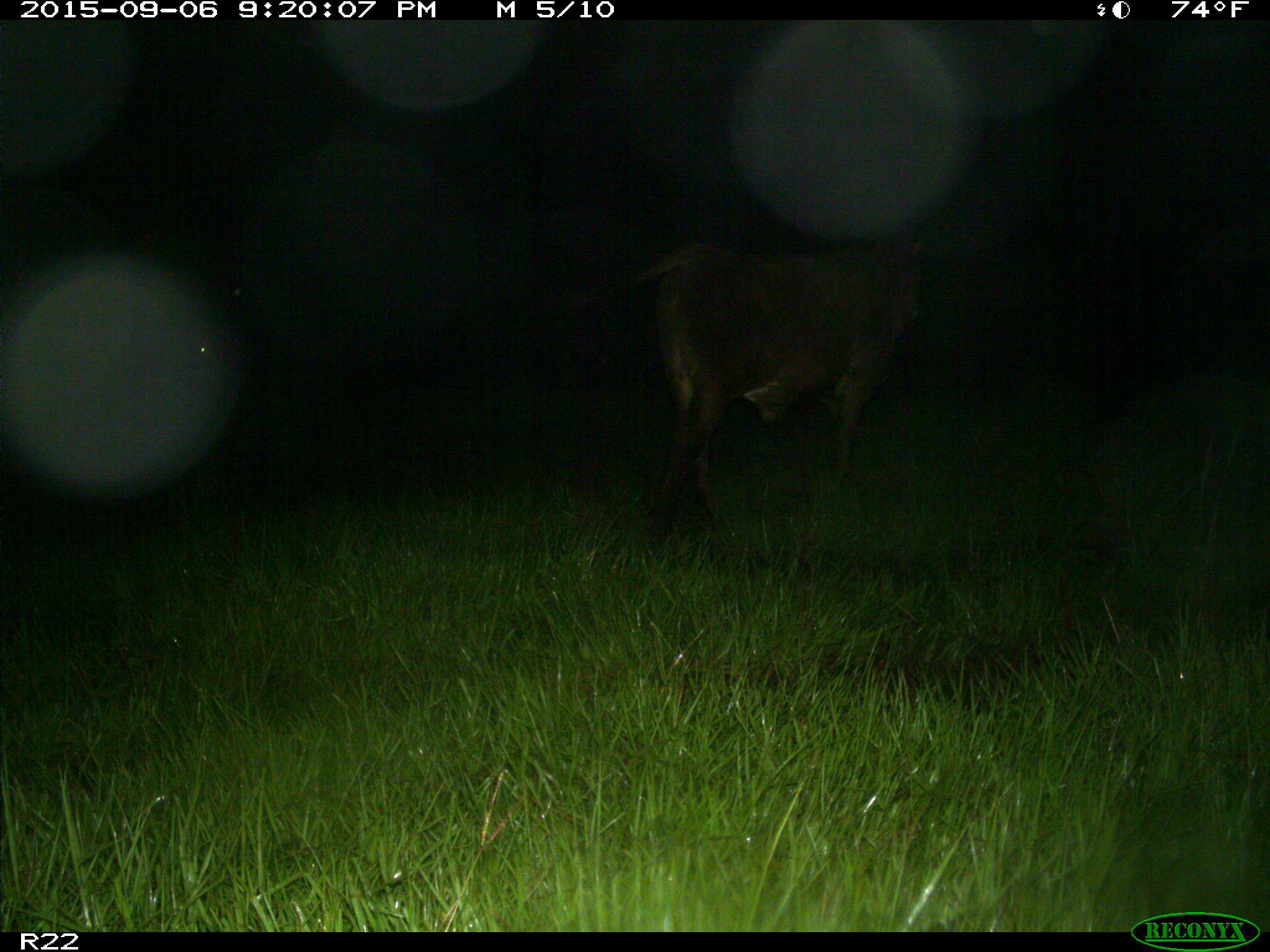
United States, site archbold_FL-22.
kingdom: Animalia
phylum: Chordata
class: Mammalia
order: Artiodactyla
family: Bovidae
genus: Bos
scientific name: Bos taurus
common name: domestic cow